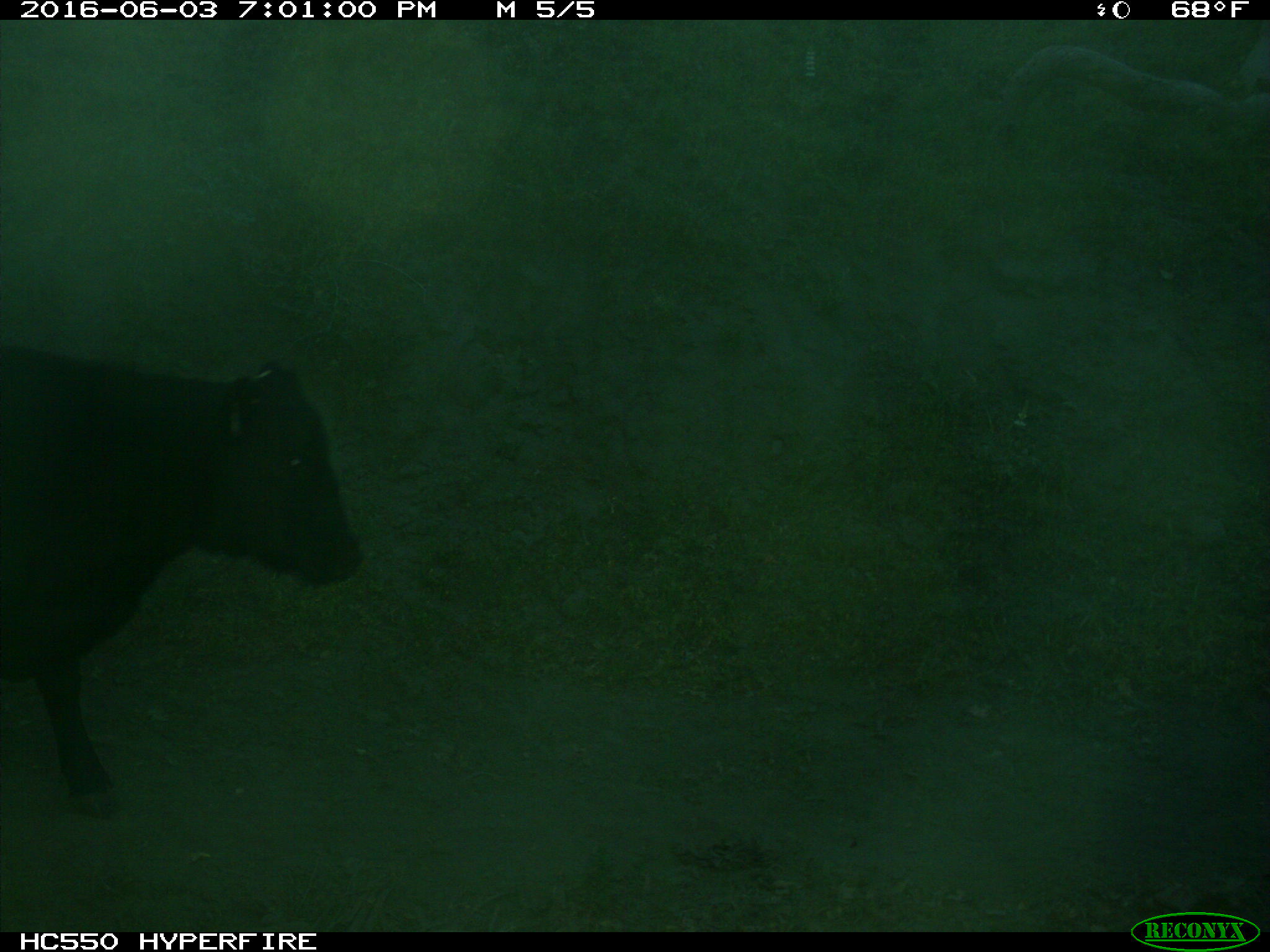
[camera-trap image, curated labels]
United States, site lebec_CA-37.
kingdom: Animalia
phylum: Chordata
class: Mammalia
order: Artiodactyla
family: Bovidae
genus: Bos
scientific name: Bos taurus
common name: domestic cow